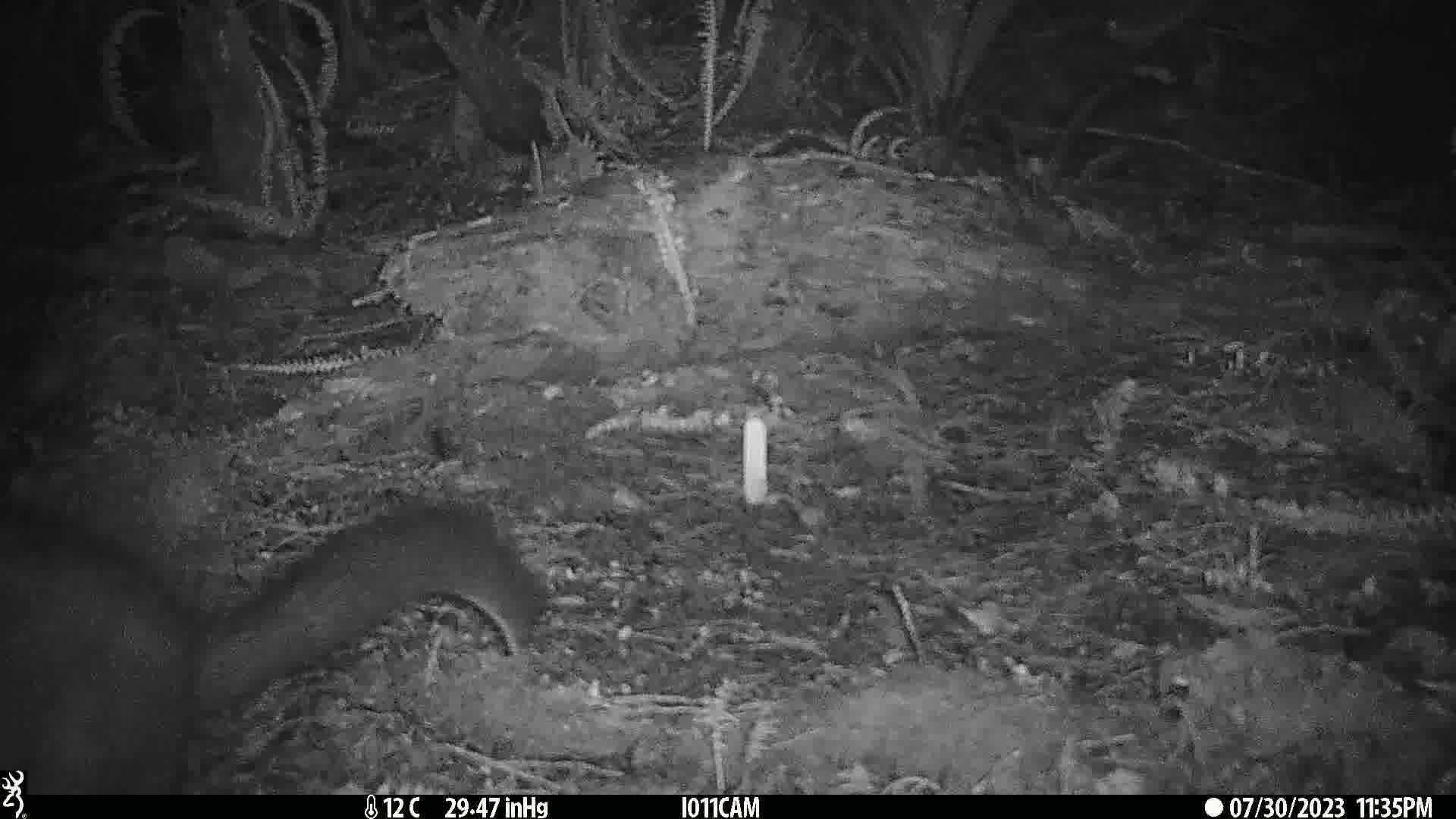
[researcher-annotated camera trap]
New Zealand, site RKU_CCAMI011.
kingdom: Animalia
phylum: Chordata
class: Mammalia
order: Diprotodontia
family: Phalangeridae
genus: Trichosurus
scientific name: Trichosurus vulpecula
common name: common brushtail possum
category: possum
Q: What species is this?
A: Possum (common brushtail possum) (Trichosurus vulpecula).